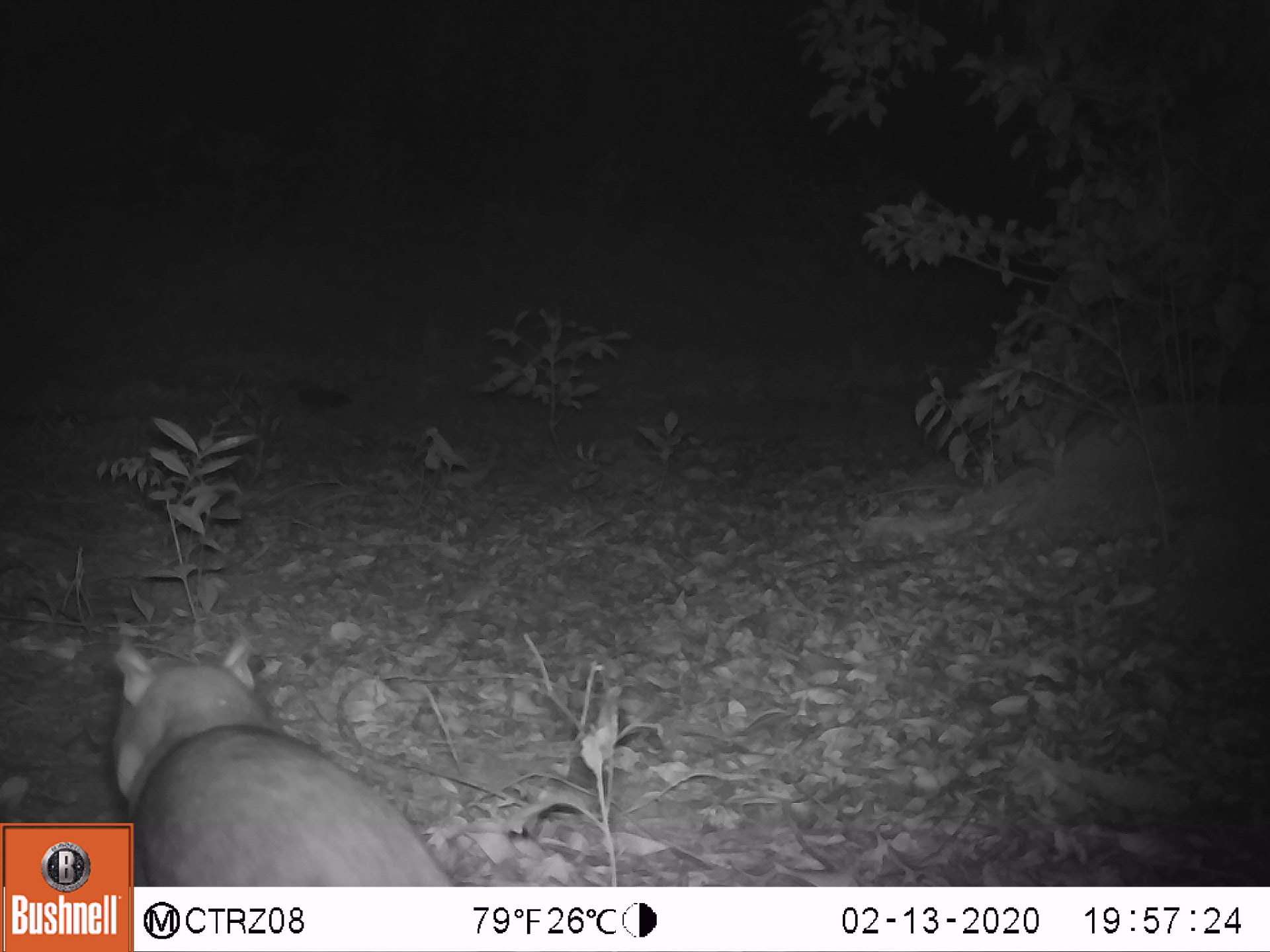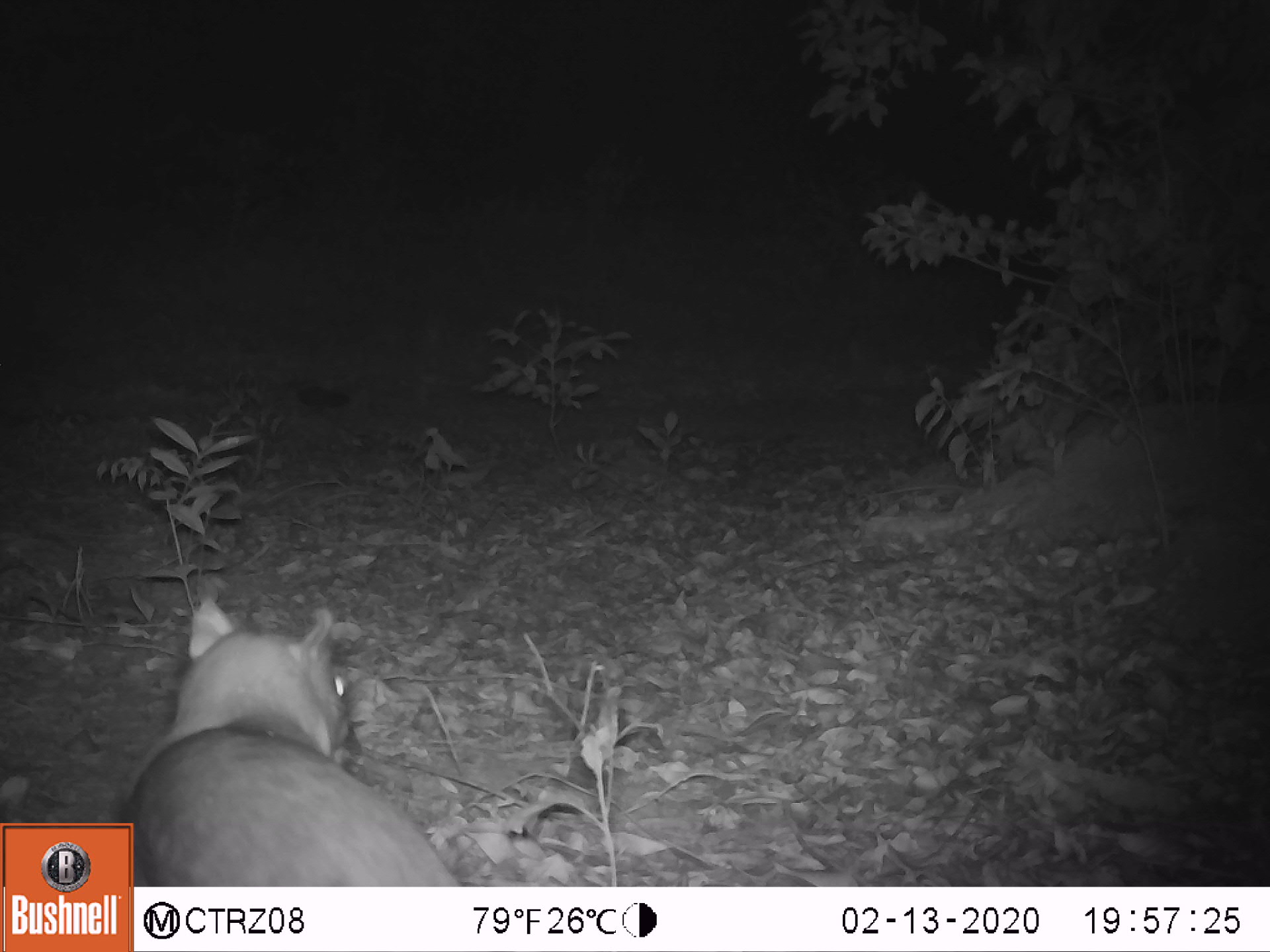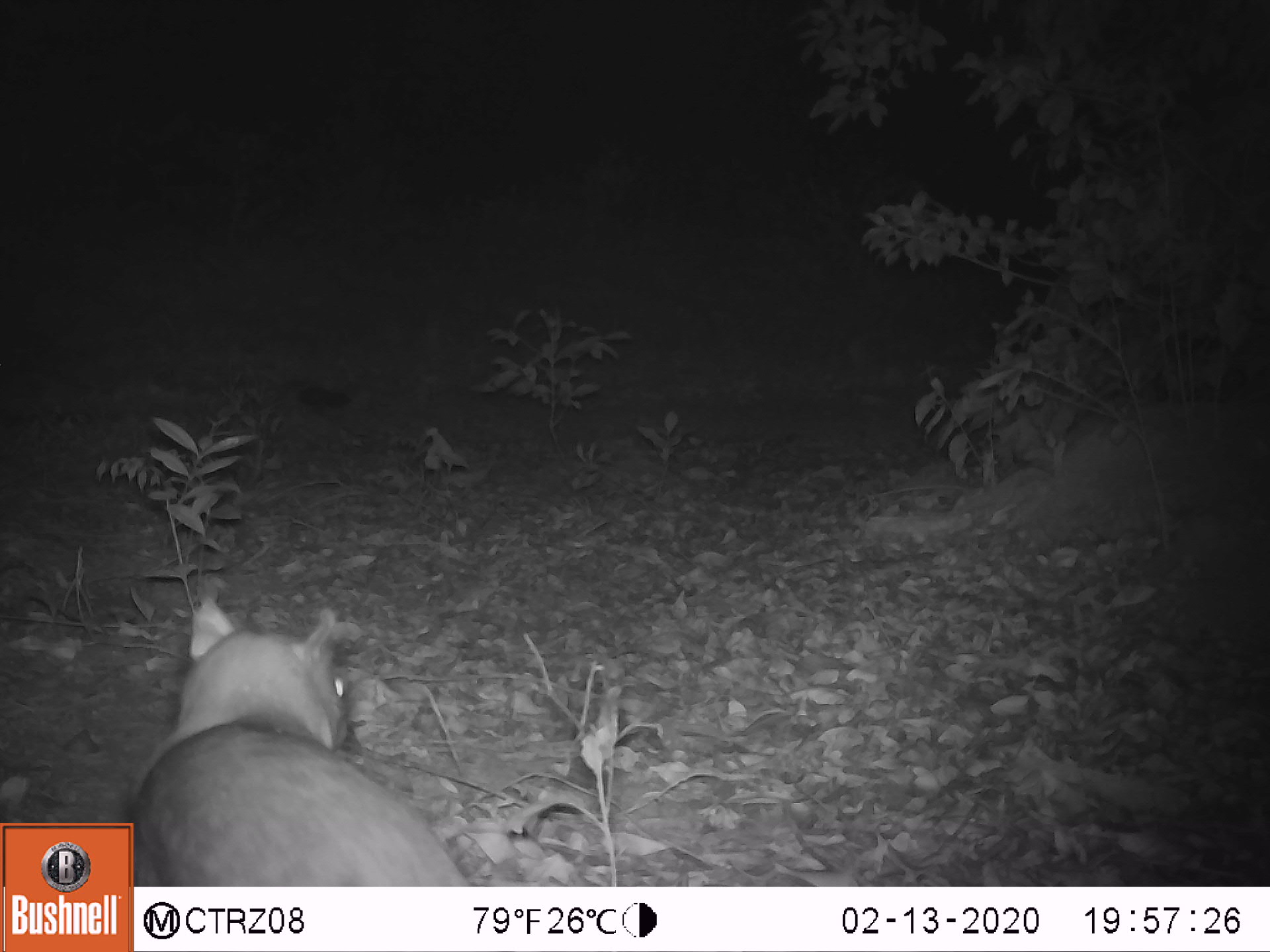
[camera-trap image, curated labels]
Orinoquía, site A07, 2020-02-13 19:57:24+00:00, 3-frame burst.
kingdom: Animalia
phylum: Chordata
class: Mammalia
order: Rodentia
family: Cuniculidae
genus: Cuniculus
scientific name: Cuniculus paca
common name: spotted paca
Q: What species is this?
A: Spotted paca (Cuniculus paca).